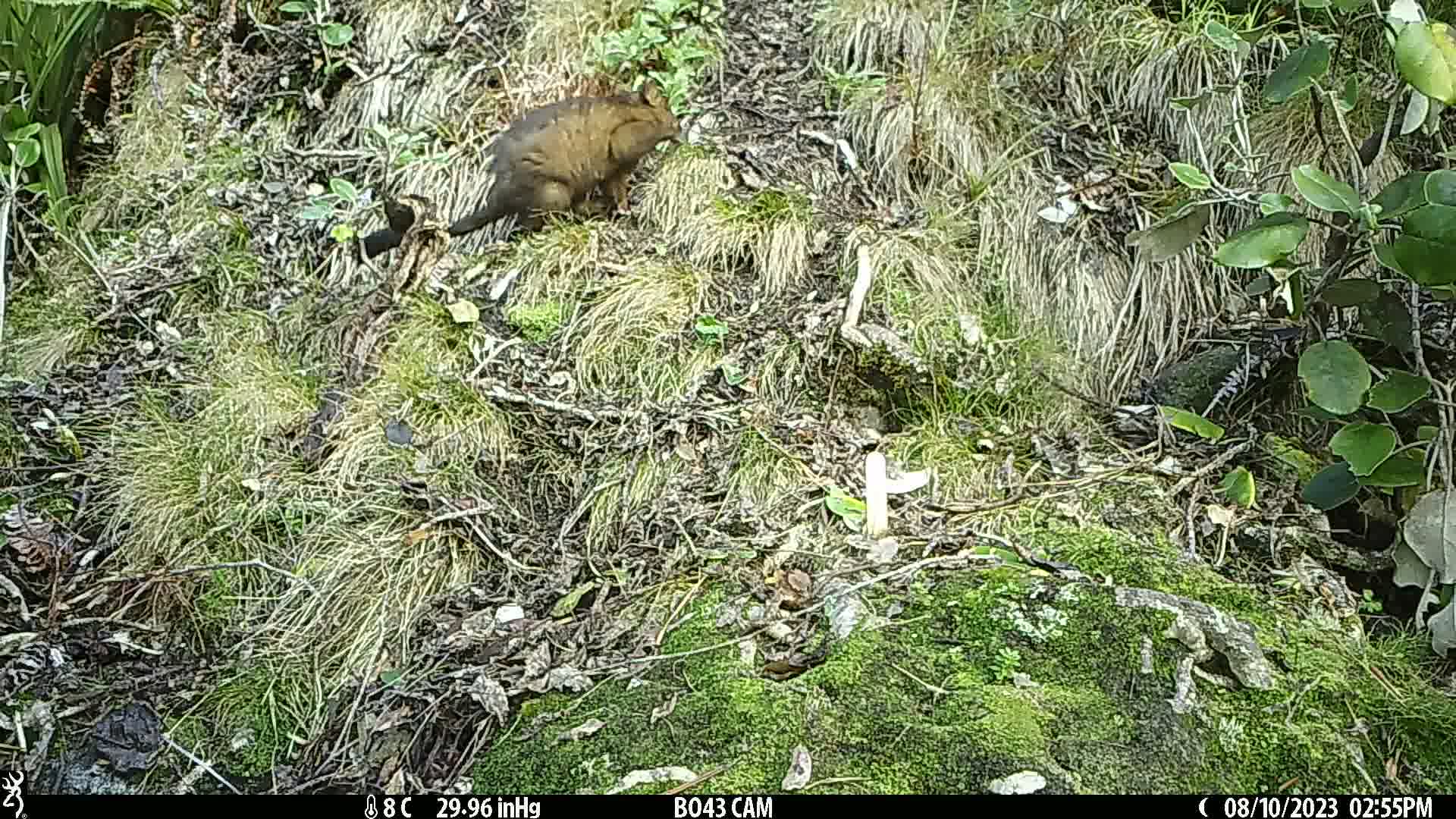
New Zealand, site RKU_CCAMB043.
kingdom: Animalia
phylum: Chordata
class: Mammalia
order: Diprotodontia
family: Phalangeridae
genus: Trichosurus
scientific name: Trichosurus vulpecula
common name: common brushtail possum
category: possum